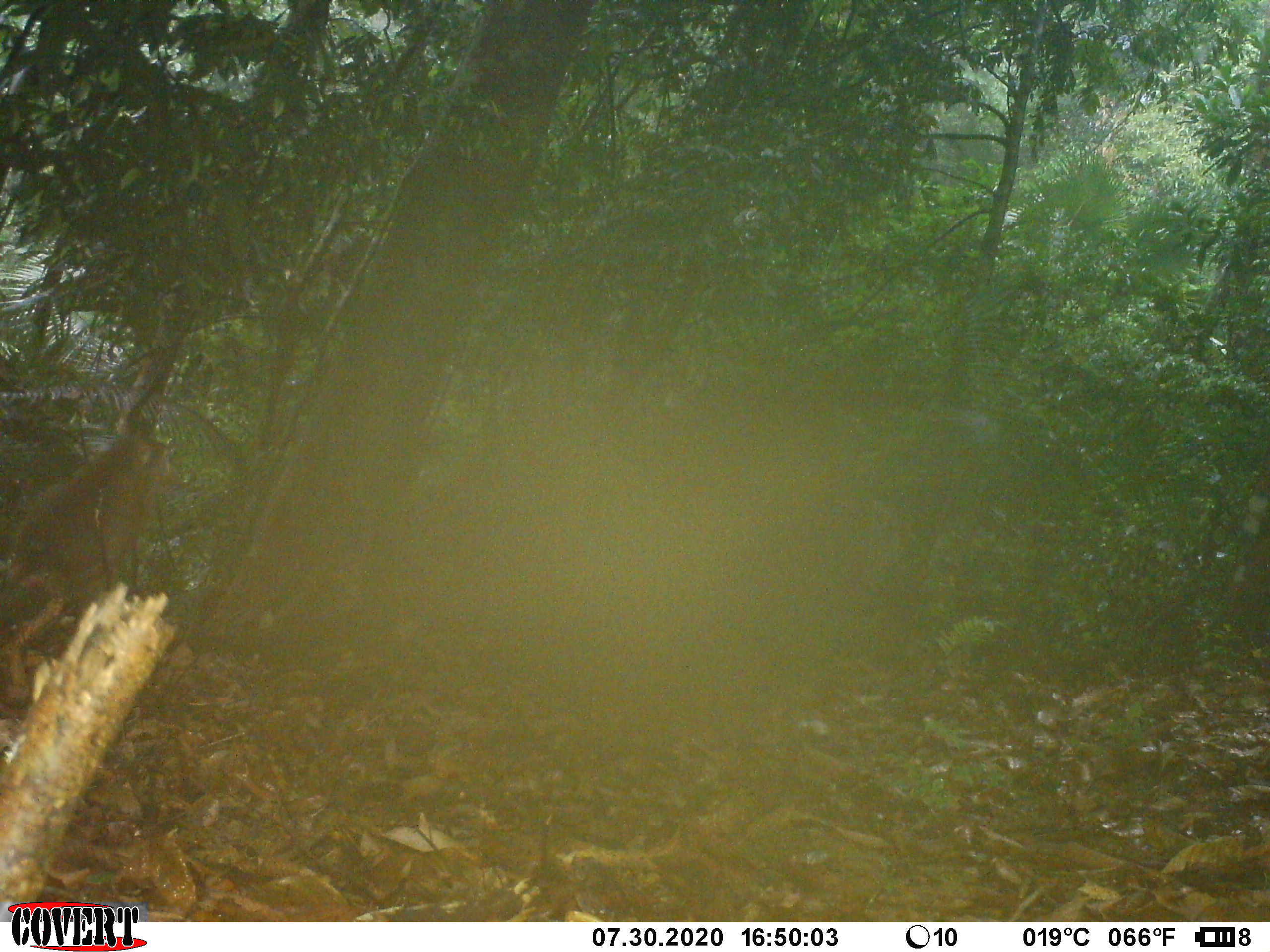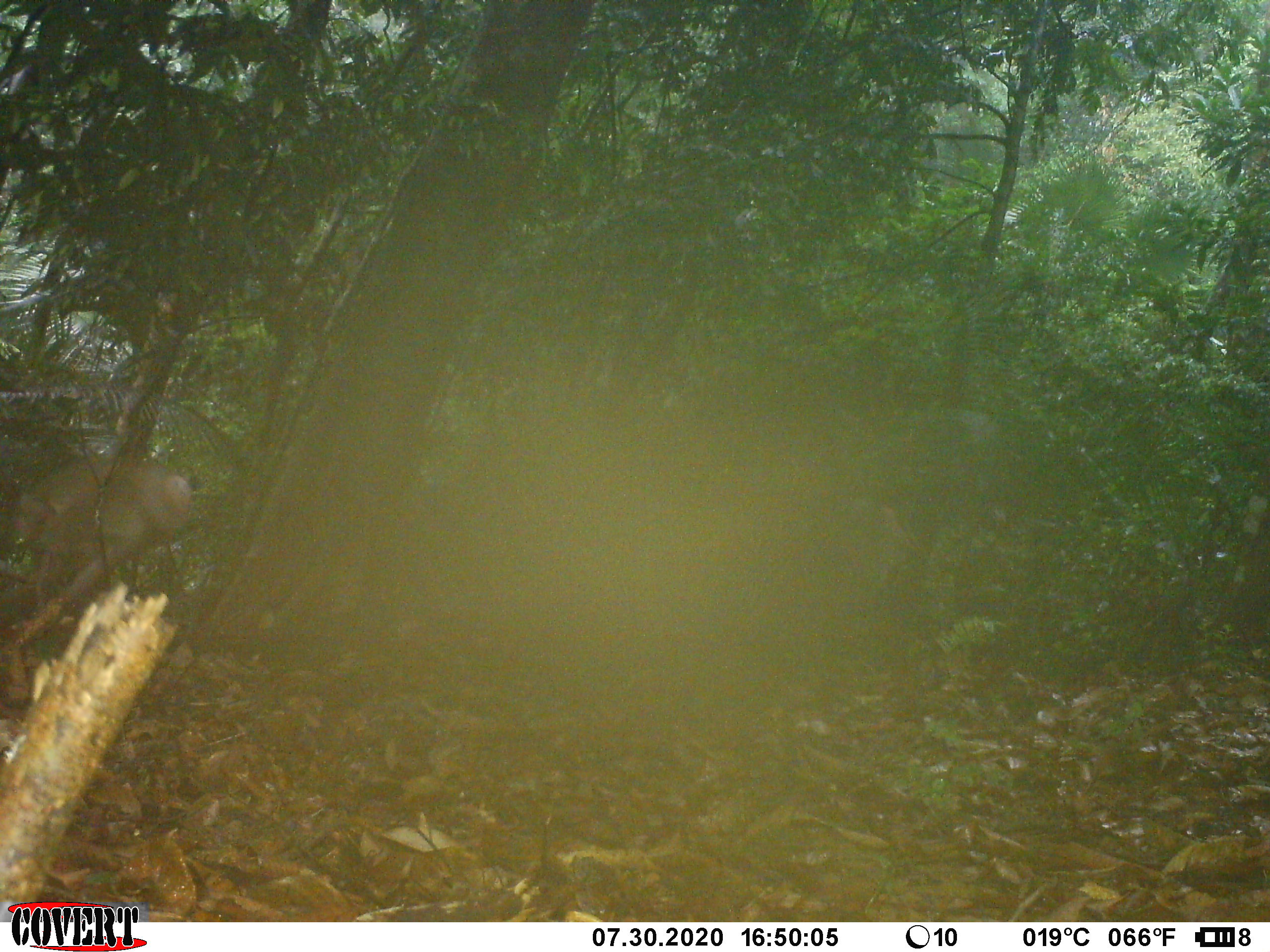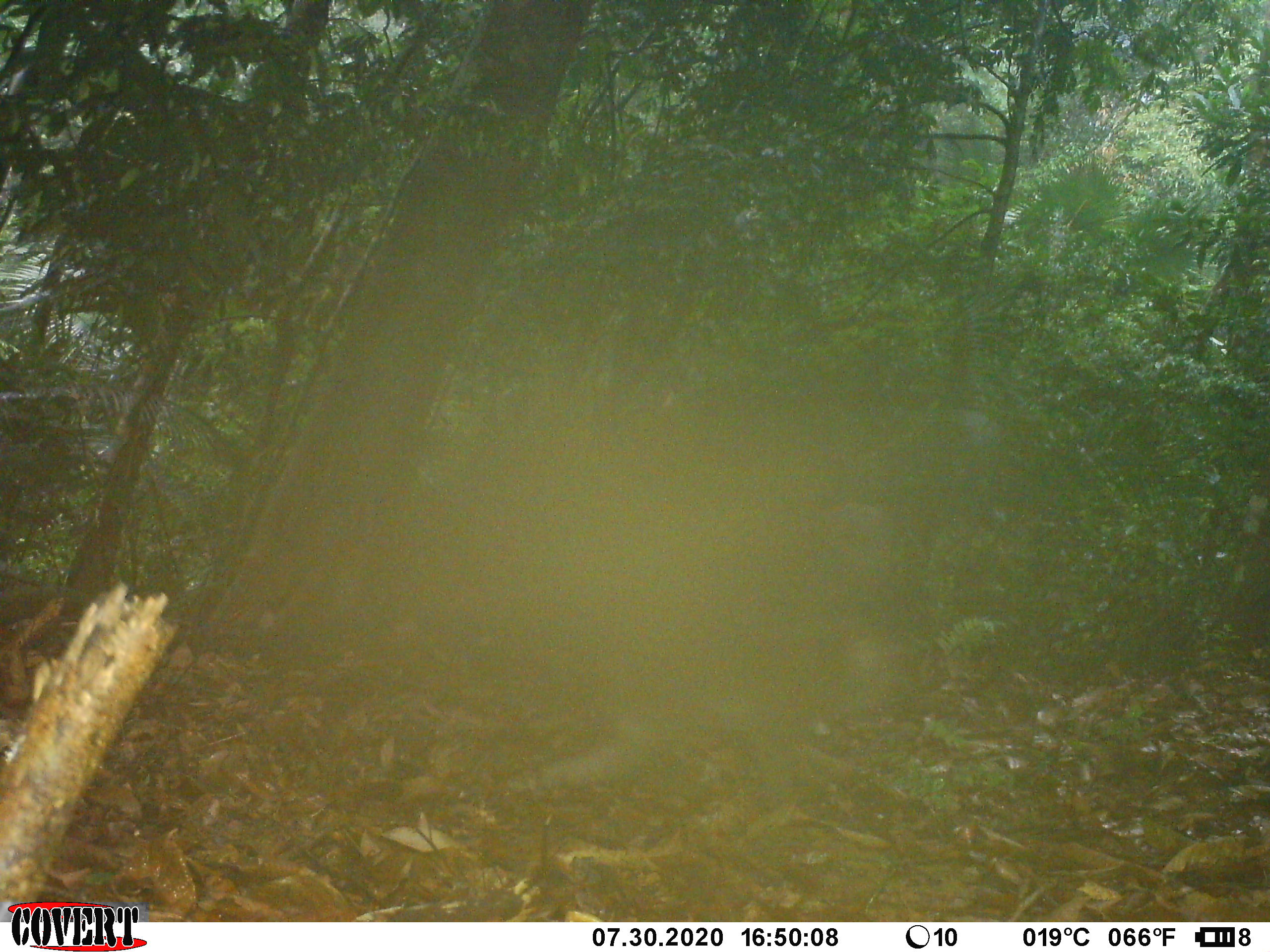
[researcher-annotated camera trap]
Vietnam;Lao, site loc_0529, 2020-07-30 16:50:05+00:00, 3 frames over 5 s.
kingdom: Animalia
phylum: Chordata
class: Mammalia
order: Primates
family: Cercopithecidae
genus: Macaca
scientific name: Macaca nemestrina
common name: pig-tailed macaque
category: pig tailed macaque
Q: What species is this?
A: Pig tailed macaque (pig-tailed macaque) (Macaca nemestrina).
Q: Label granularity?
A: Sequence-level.